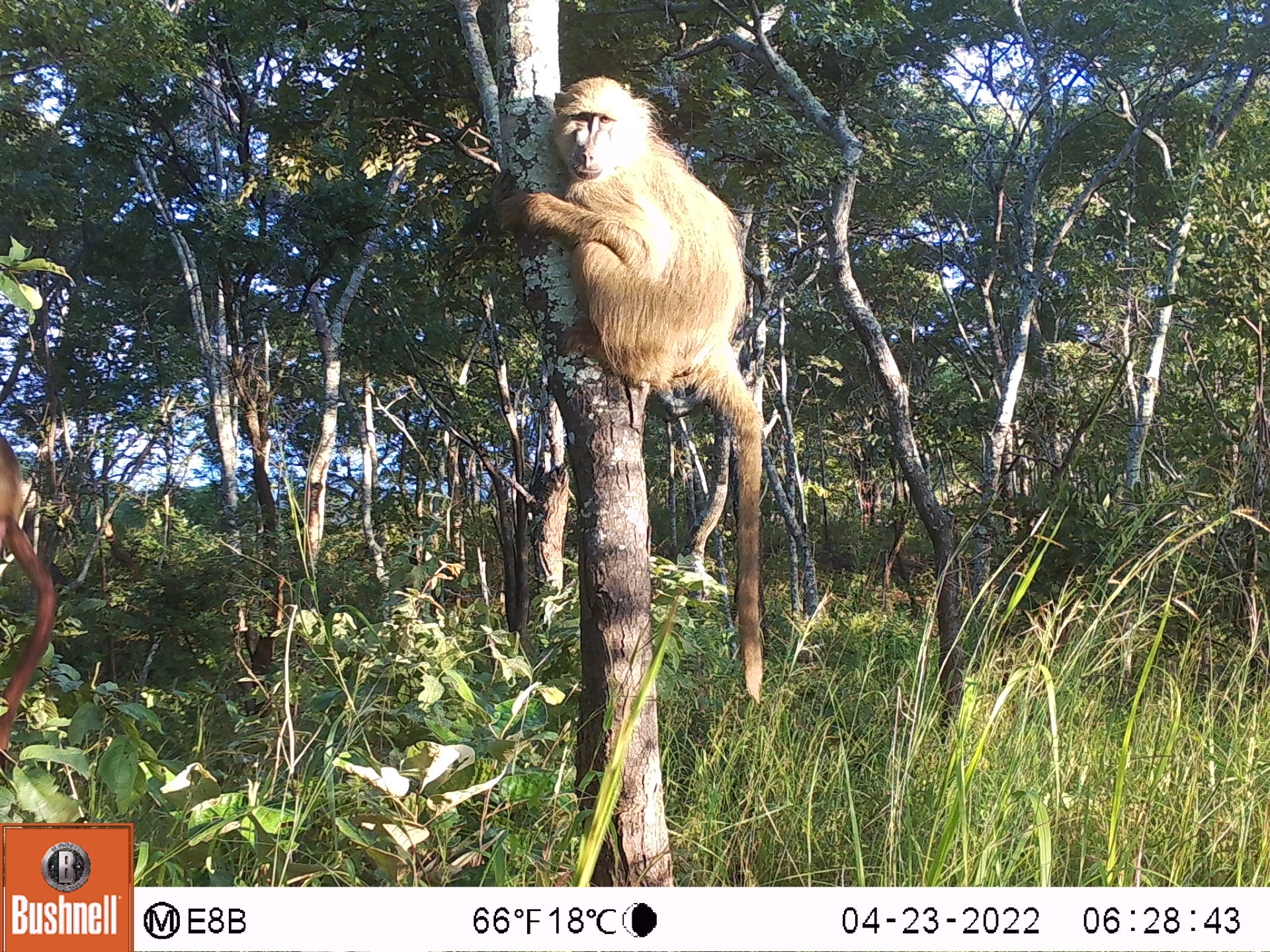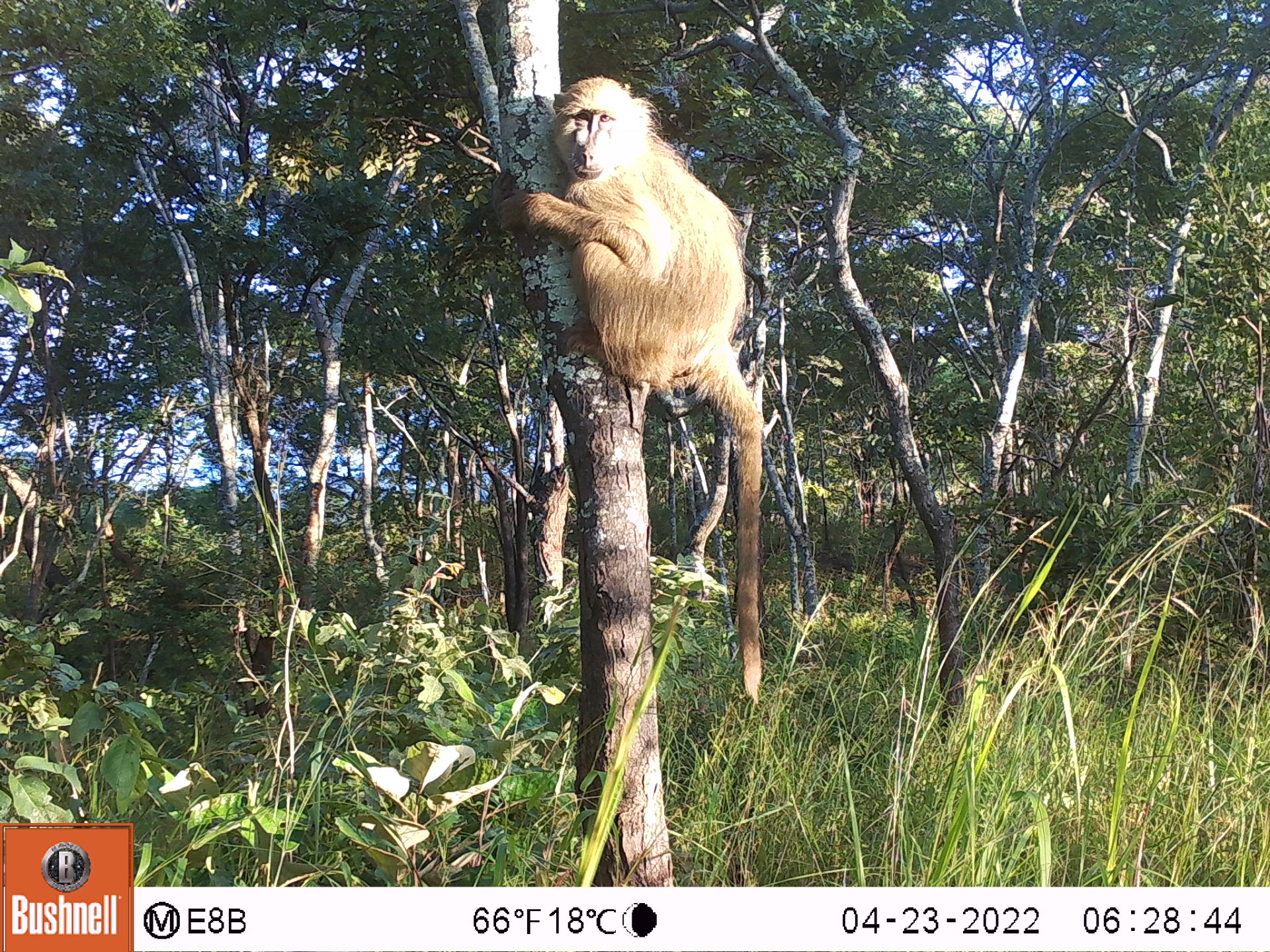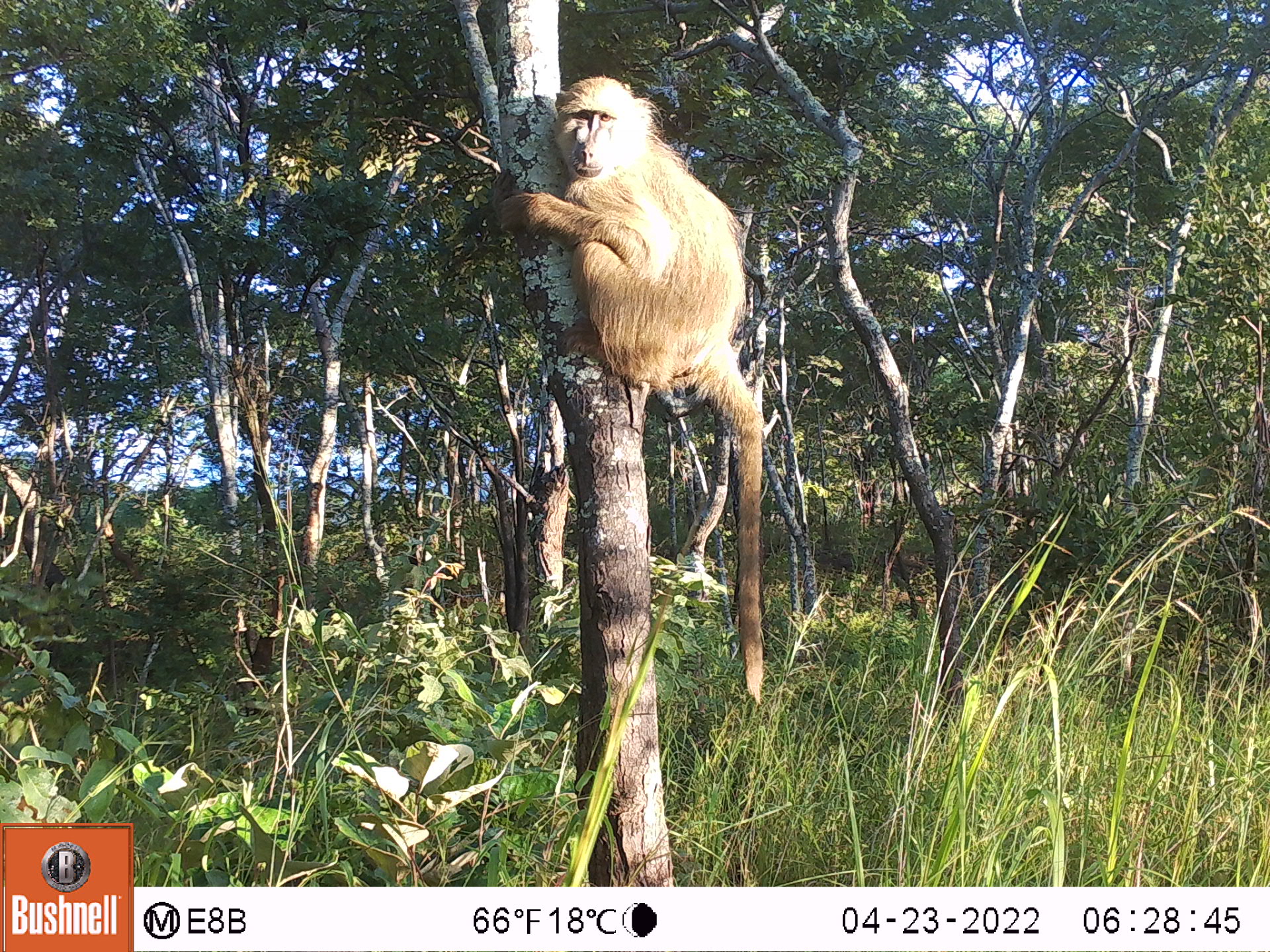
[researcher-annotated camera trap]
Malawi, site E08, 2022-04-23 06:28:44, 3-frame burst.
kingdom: Animalia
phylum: Chordata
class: Mammalia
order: Primates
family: Cercopithecidae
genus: Papio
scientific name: Papio cynocephalus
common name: yellow baboon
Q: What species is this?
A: Yellow baboon (Papio cynocephalus).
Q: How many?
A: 2.